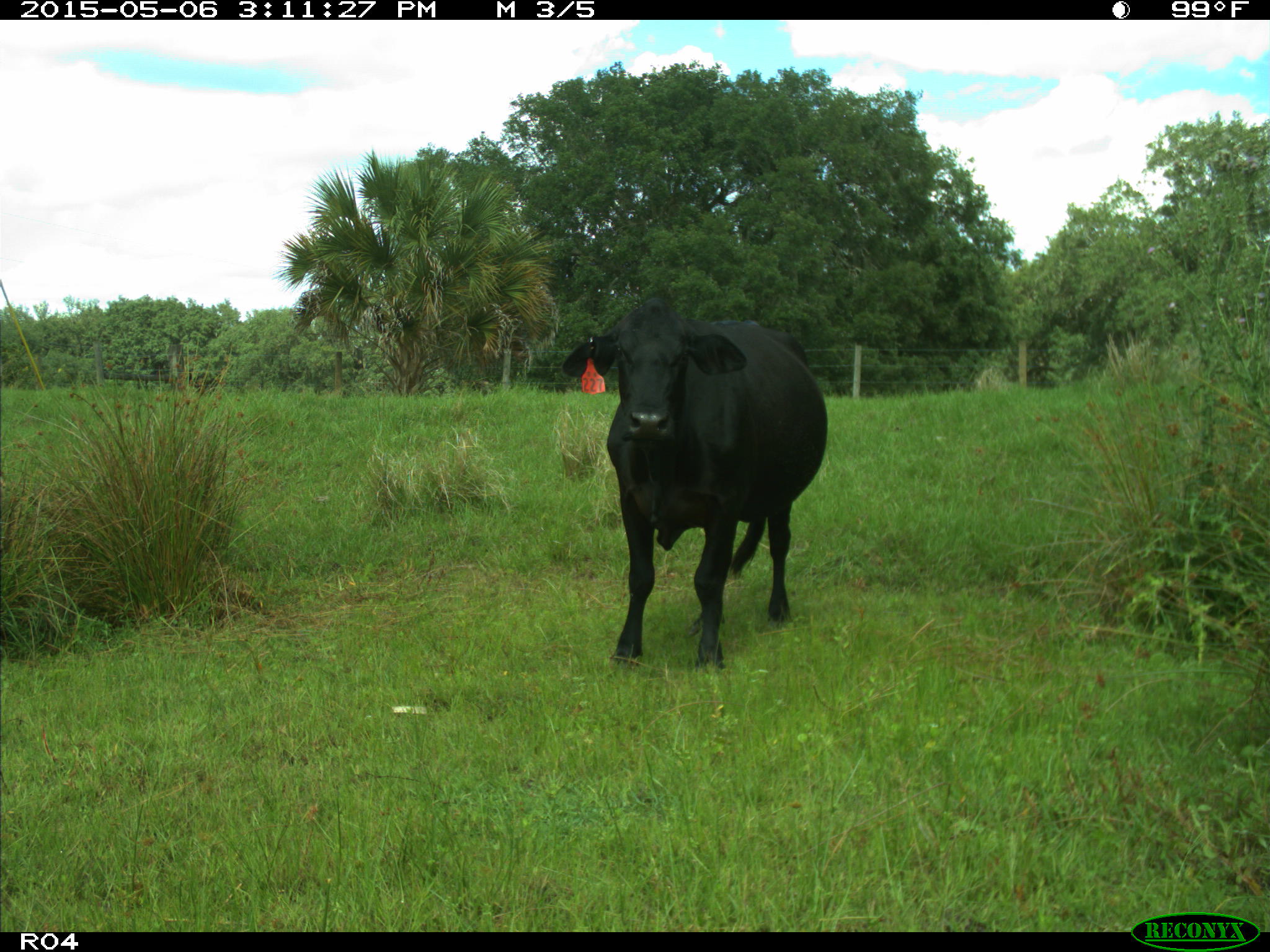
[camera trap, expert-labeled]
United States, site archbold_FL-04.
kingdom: Animalia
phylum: Chordata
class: Mammalia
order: Artiodactyla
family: Bovidae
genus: Bos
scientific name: Bos taurus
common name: domestic cow